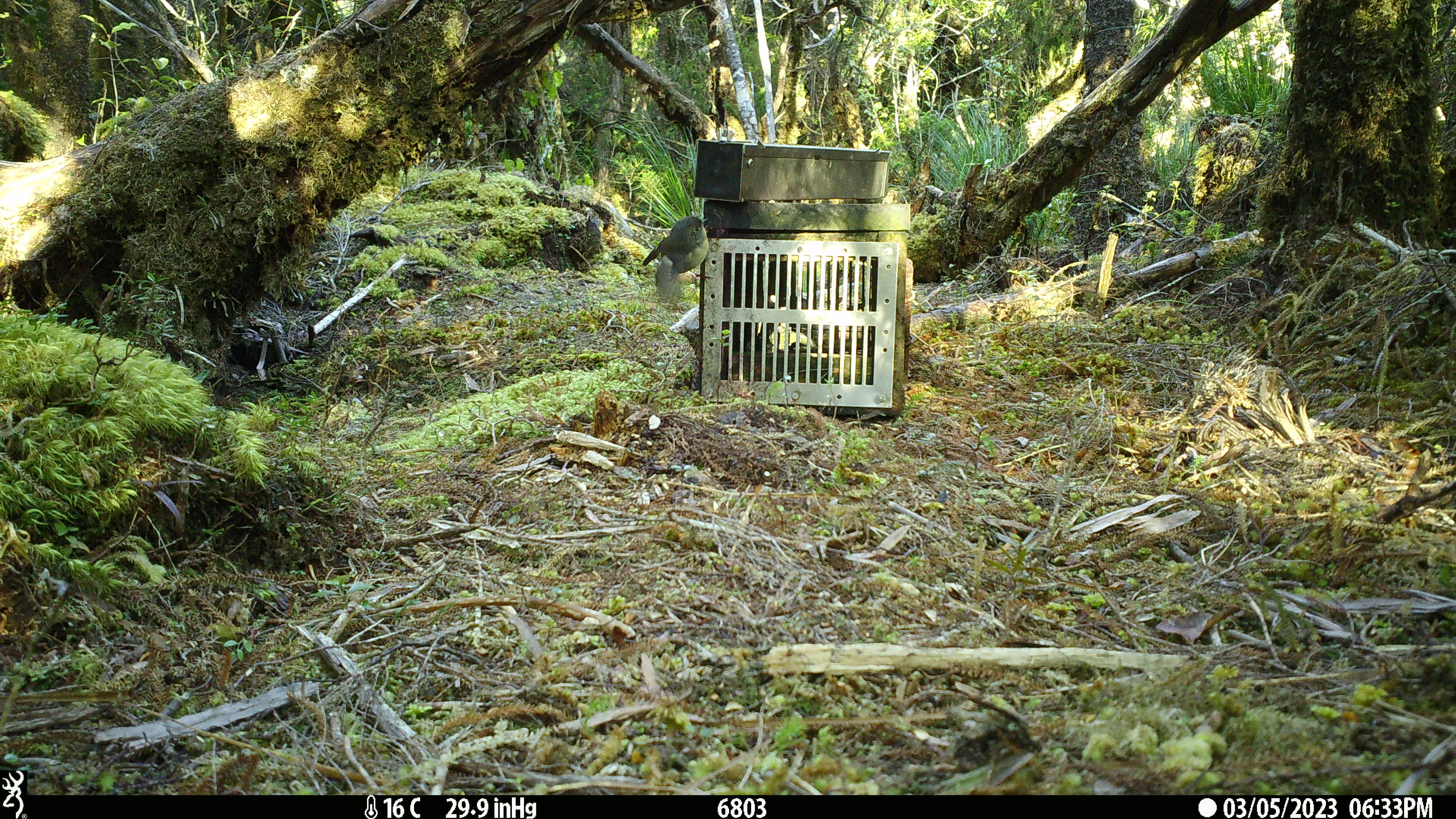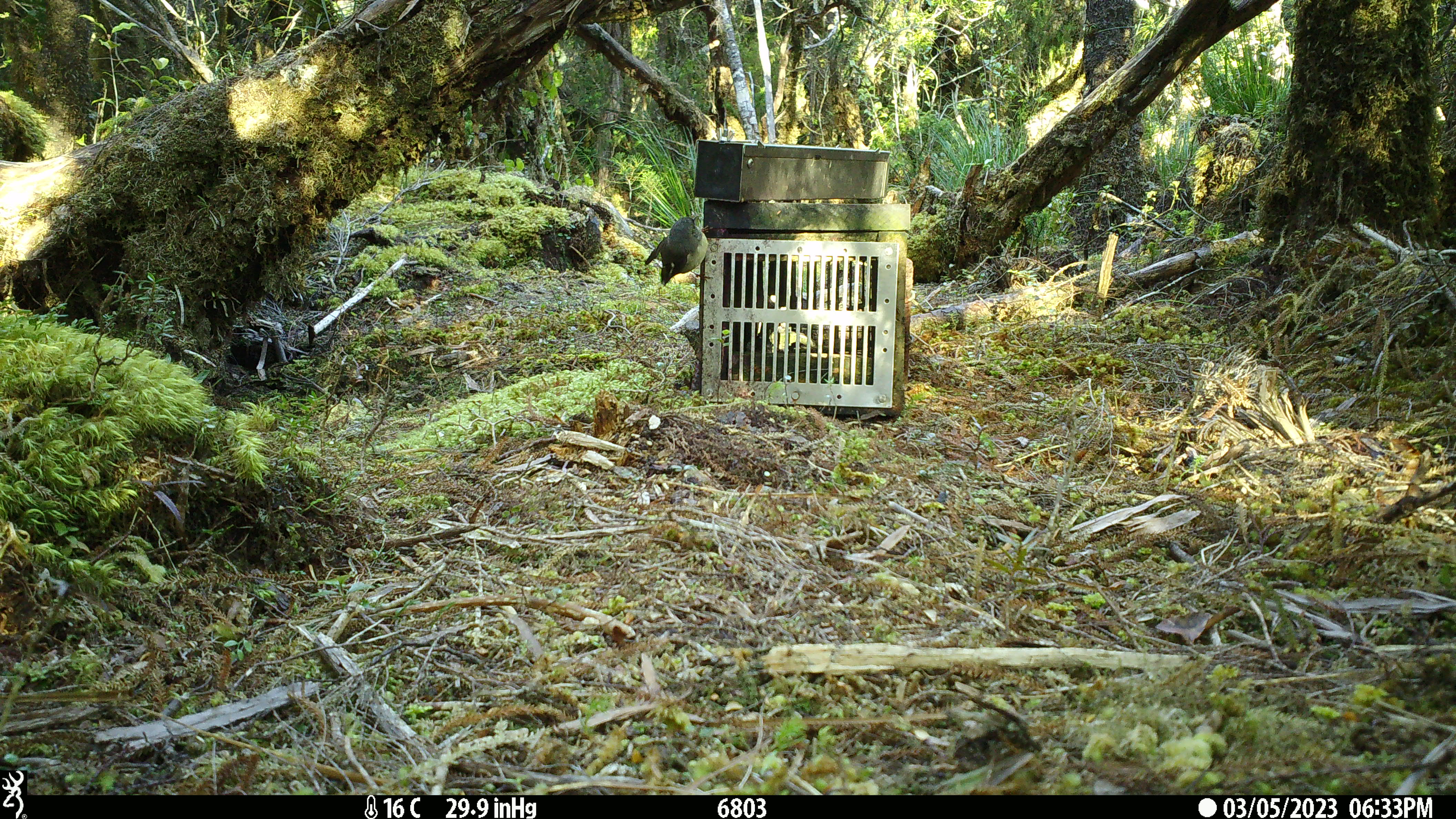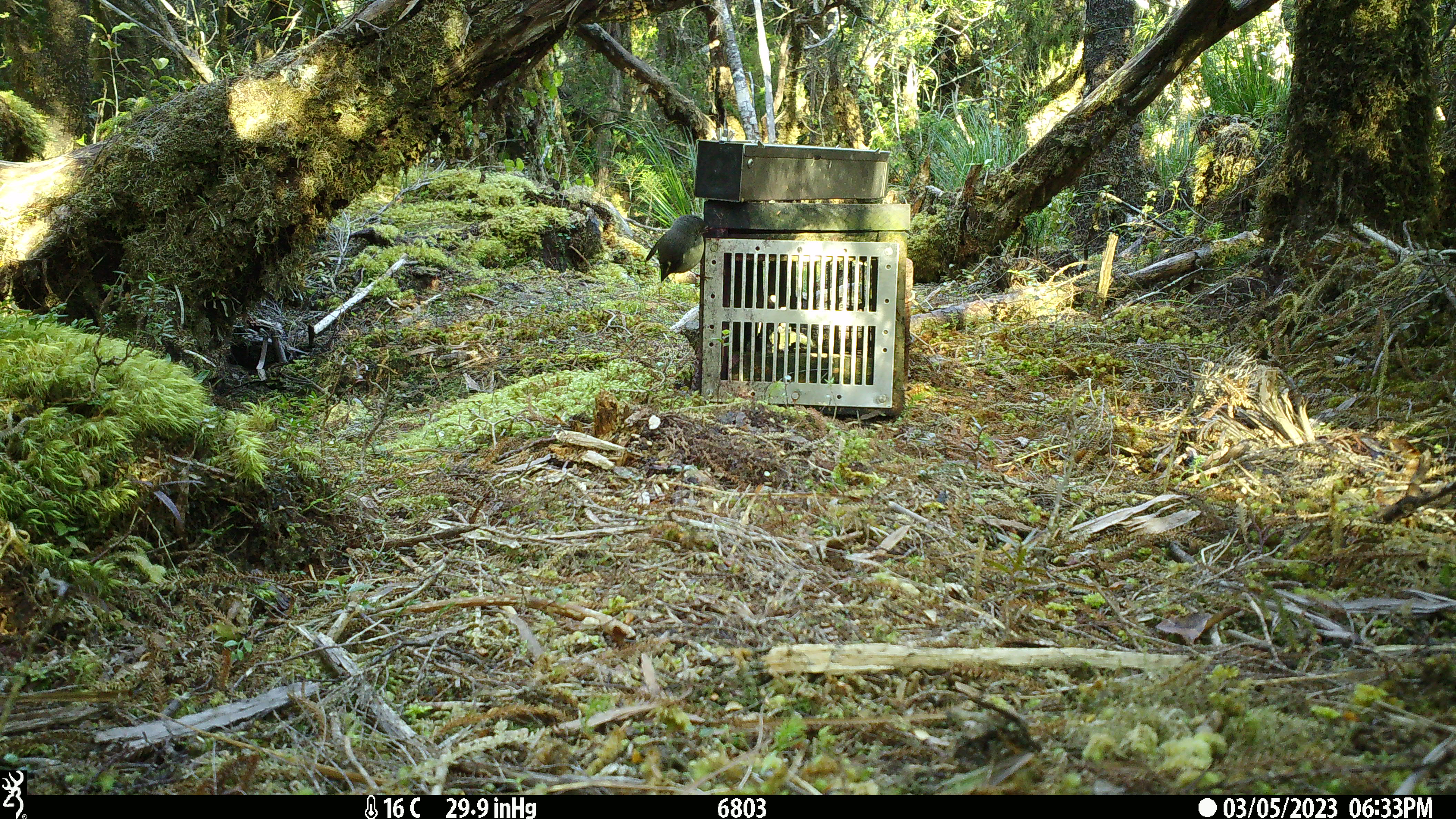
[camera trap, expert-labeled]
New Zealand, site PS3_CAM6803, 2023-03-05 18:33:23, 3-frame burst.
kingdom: Animalia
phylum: Chordata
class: Aves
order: Passeriformes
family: Petroicidae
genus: Petroica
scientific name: Petroica macrocephala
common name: tomtit